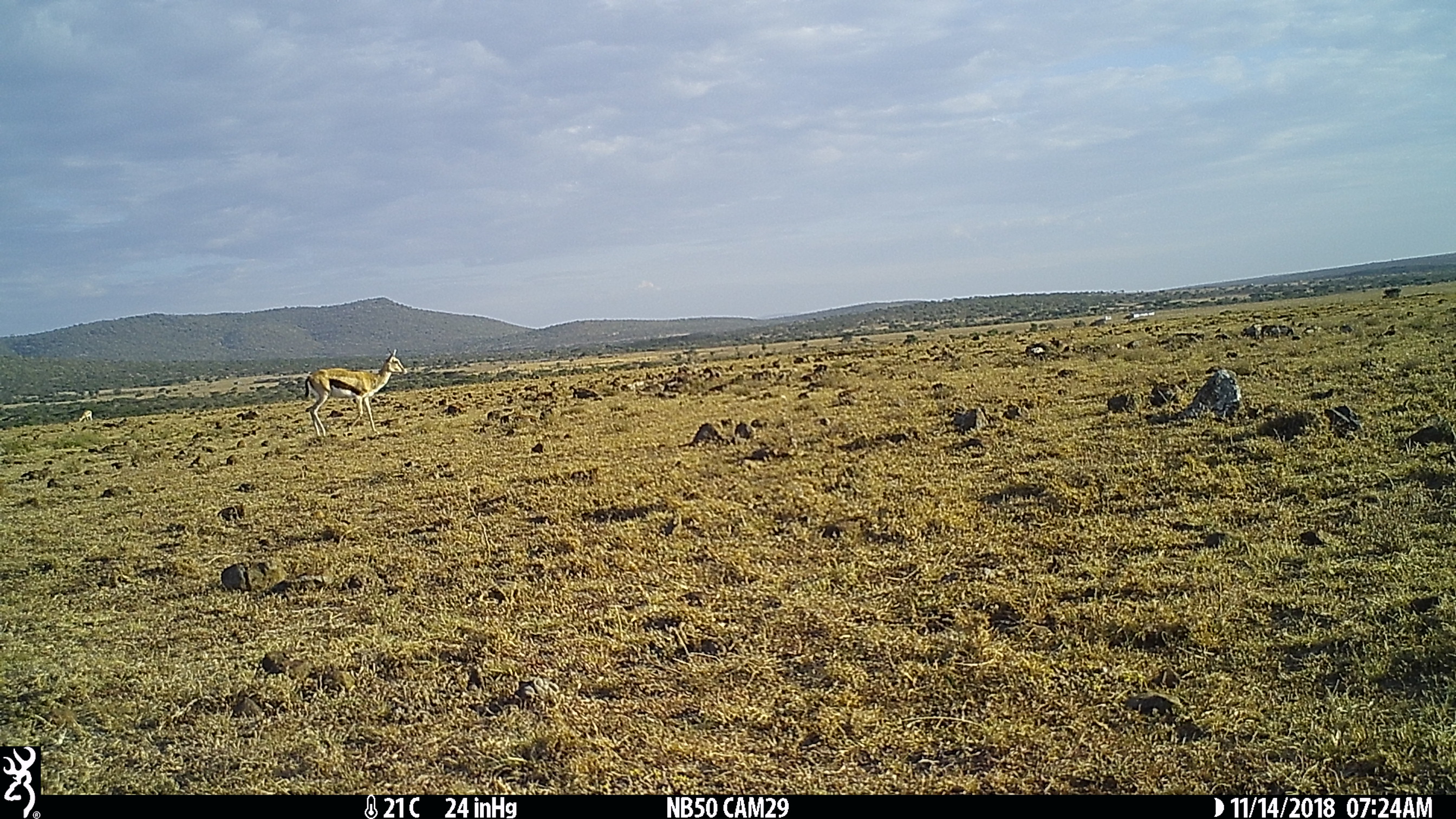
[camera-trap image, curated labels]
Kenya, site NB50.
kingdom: Animalia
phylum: Chordata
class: Mammalia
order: Artiodactyla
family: Bovidae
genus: Eudorcas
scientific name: Eudorcas thomsonii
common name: thomon's gazelle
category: gazelle thomsons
Gazelle thomsons (thomon's gazelle) (Eudorcas thomsonii).